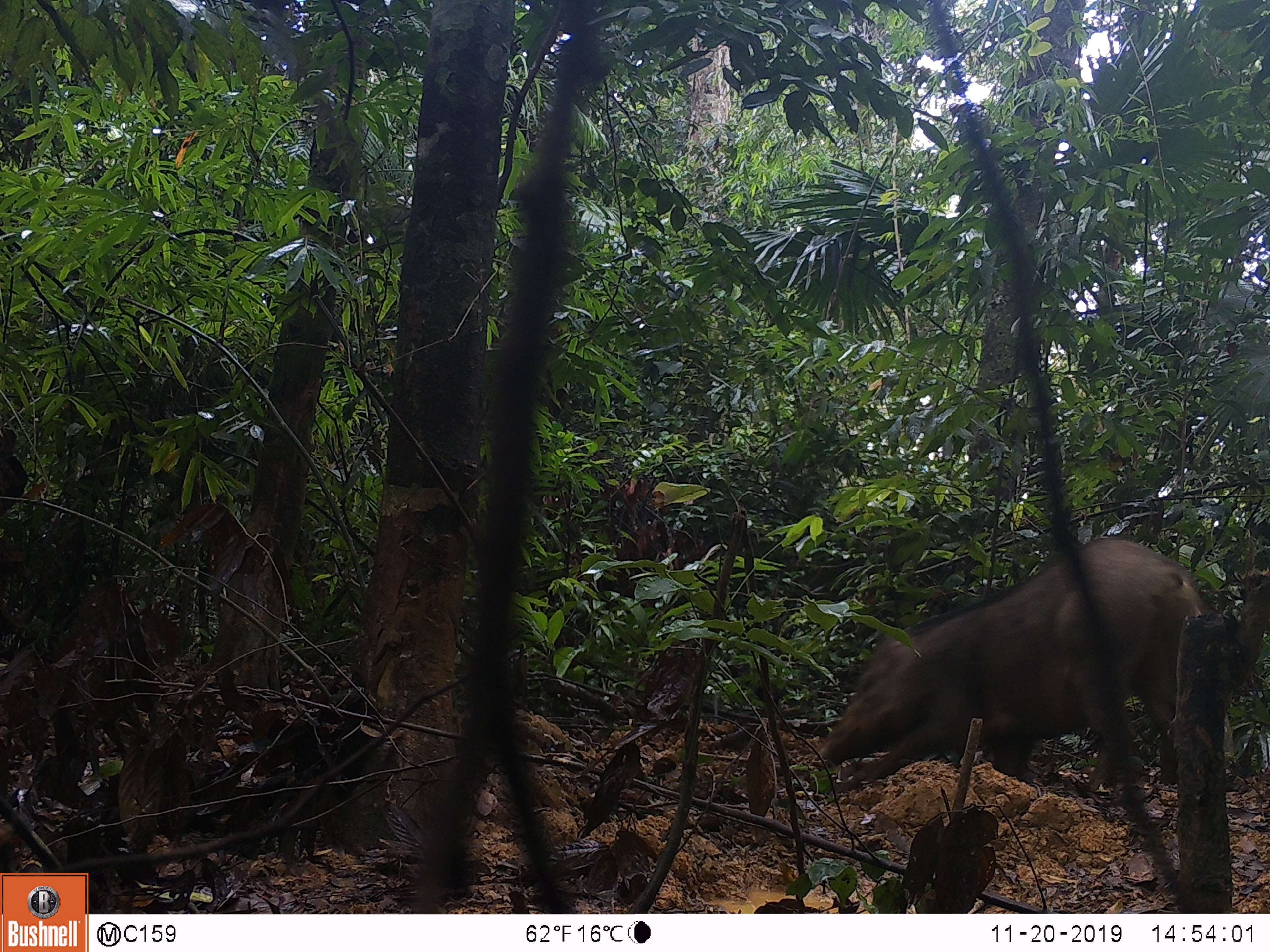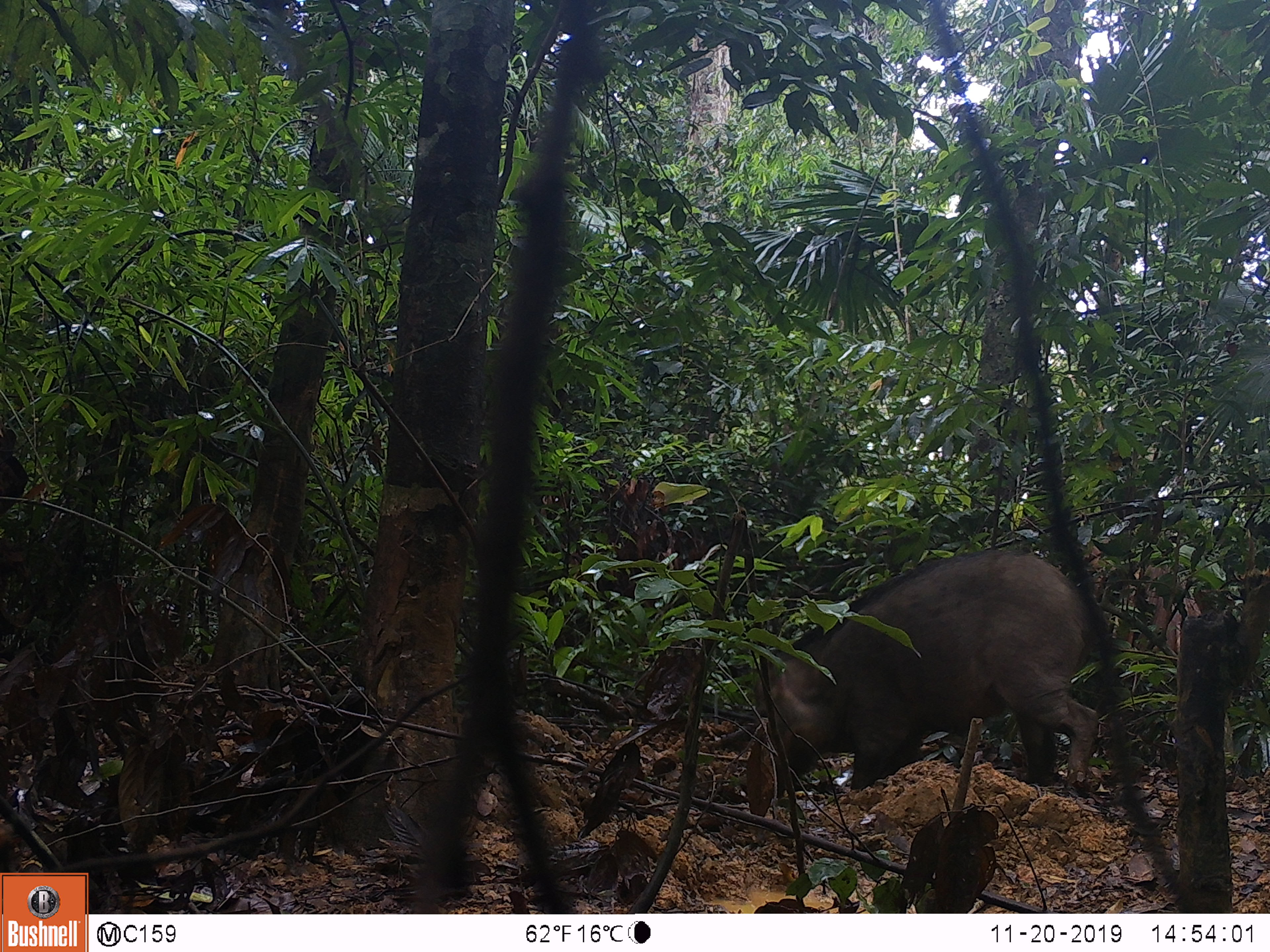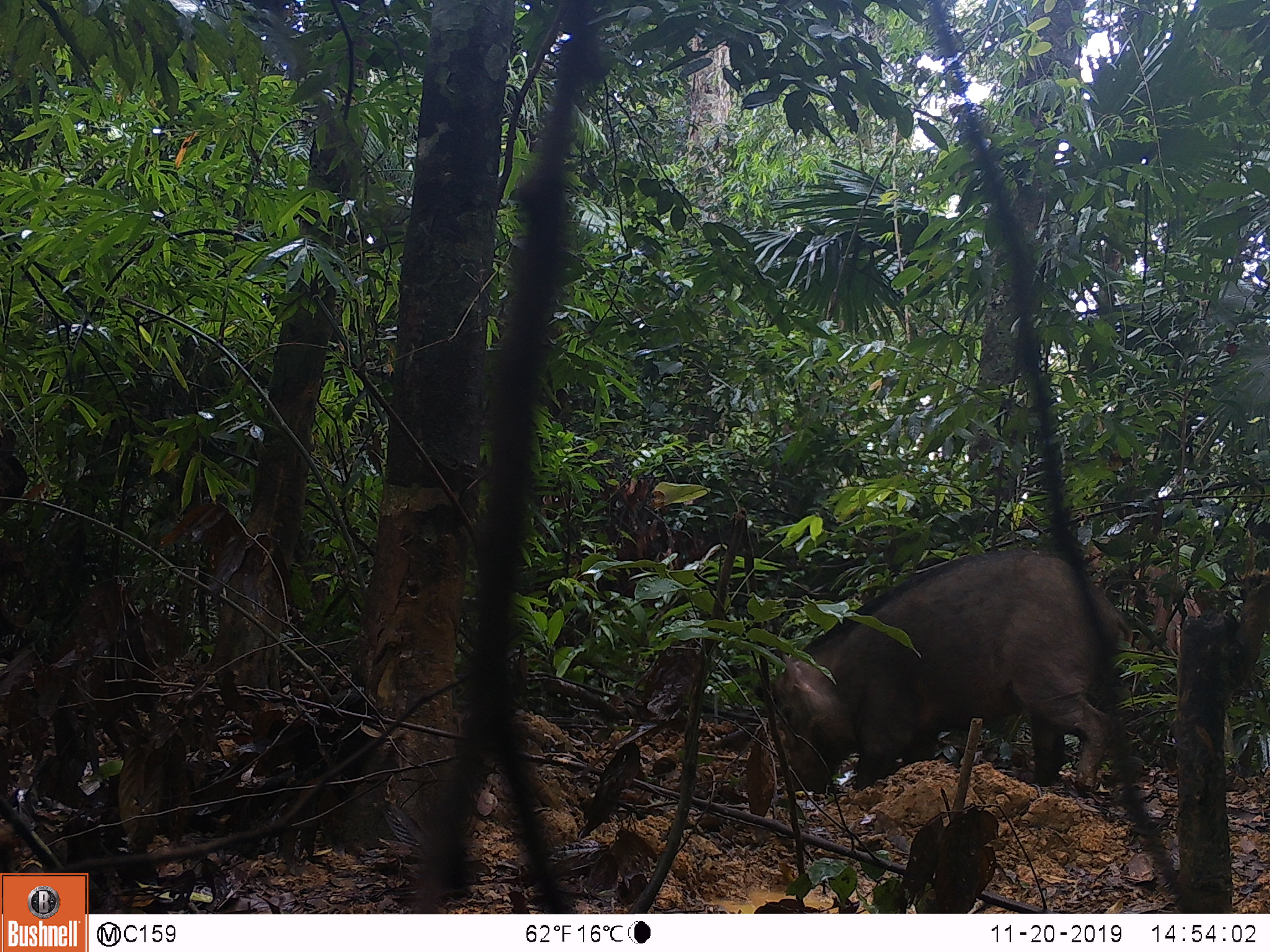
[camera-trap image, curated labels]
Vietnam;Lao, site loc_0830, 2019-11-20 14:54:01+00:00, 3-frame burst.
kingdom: Animalia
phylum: Chordata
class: Mammalia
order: Artiodactyla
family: Suidae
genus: Sus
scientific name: Sus scrofa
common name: eurasian wild pig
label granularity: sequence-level